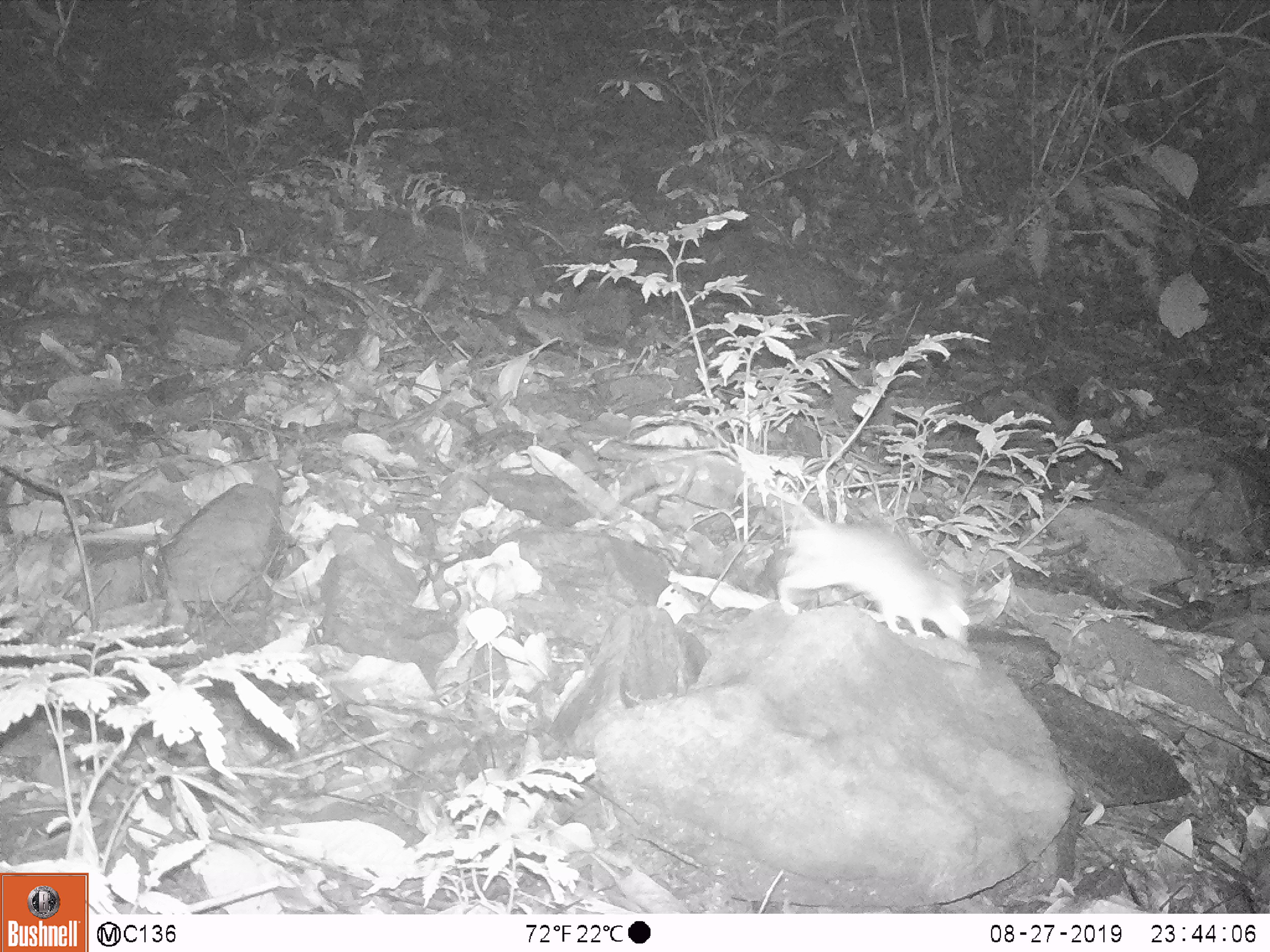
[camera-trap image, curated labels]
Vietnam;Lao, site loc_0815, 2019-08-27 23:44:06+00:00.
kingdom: Animalia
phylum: Chordata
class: Mammalia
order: Rodentia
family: Muridae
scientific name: Muridae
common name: old-world mice and rats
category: unidentified murid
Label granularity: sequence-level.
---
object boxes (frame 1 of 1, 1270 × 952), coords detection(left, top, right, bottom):
unidentified murid: detection(766, 475, 970, 648)